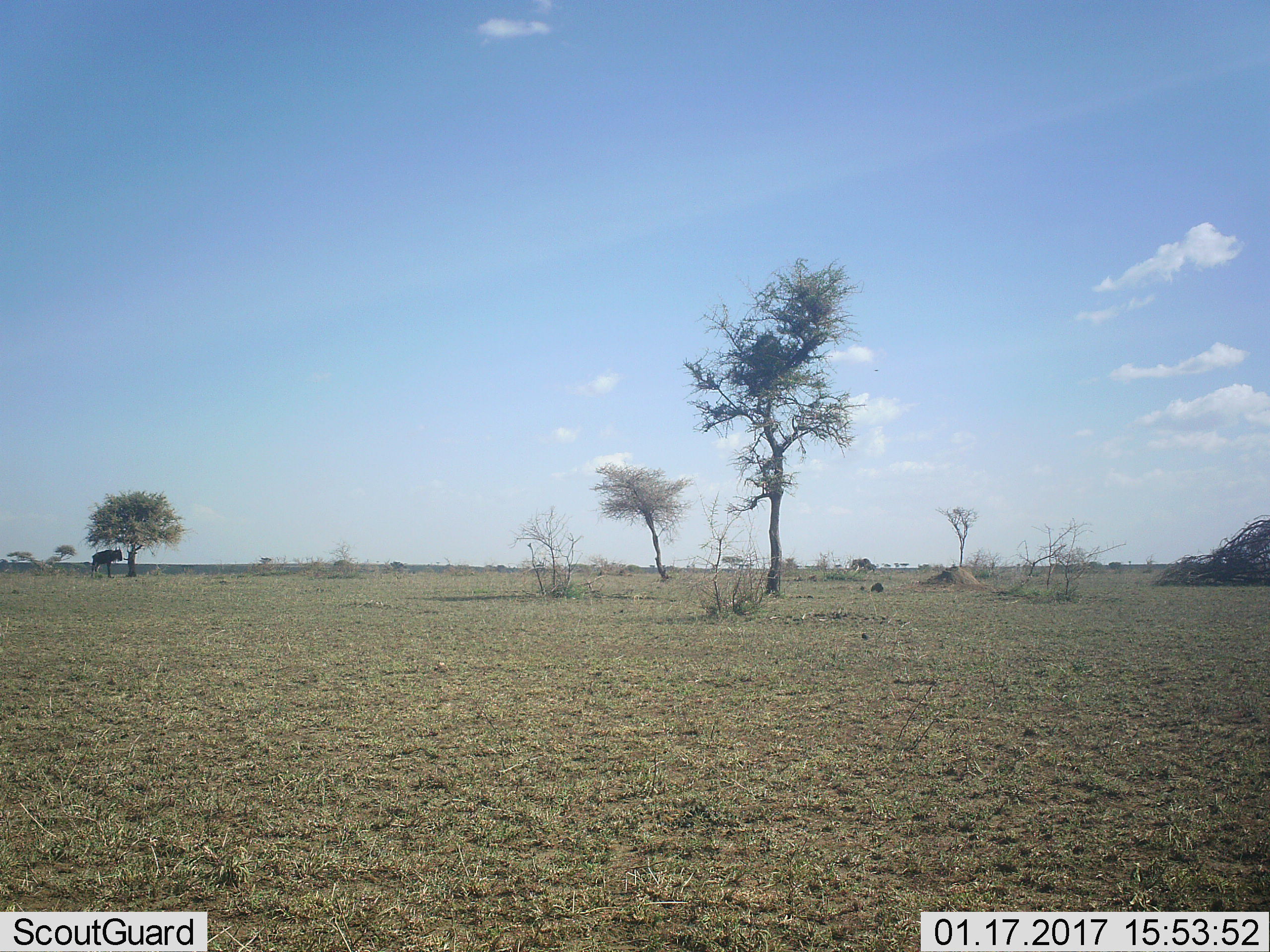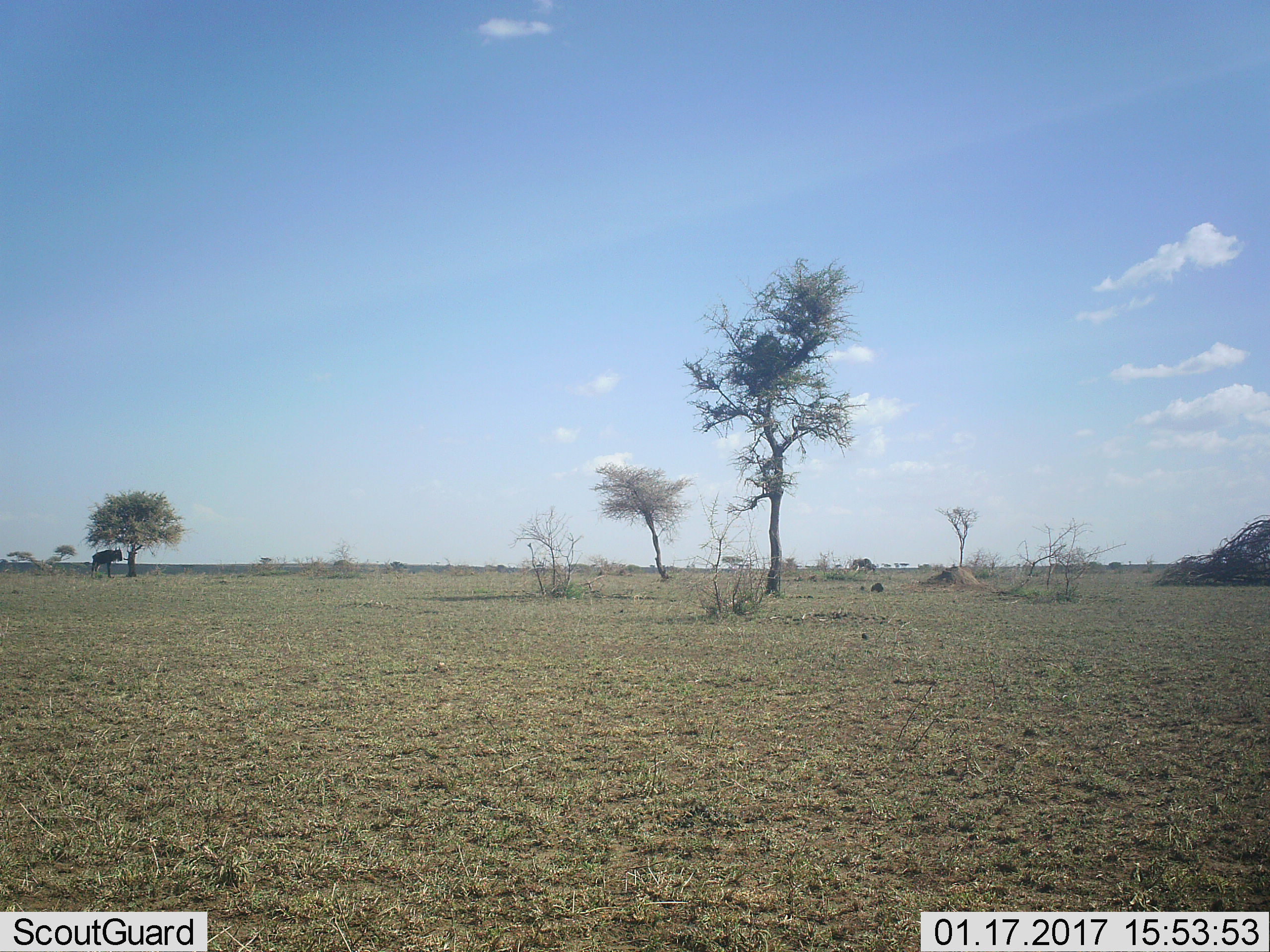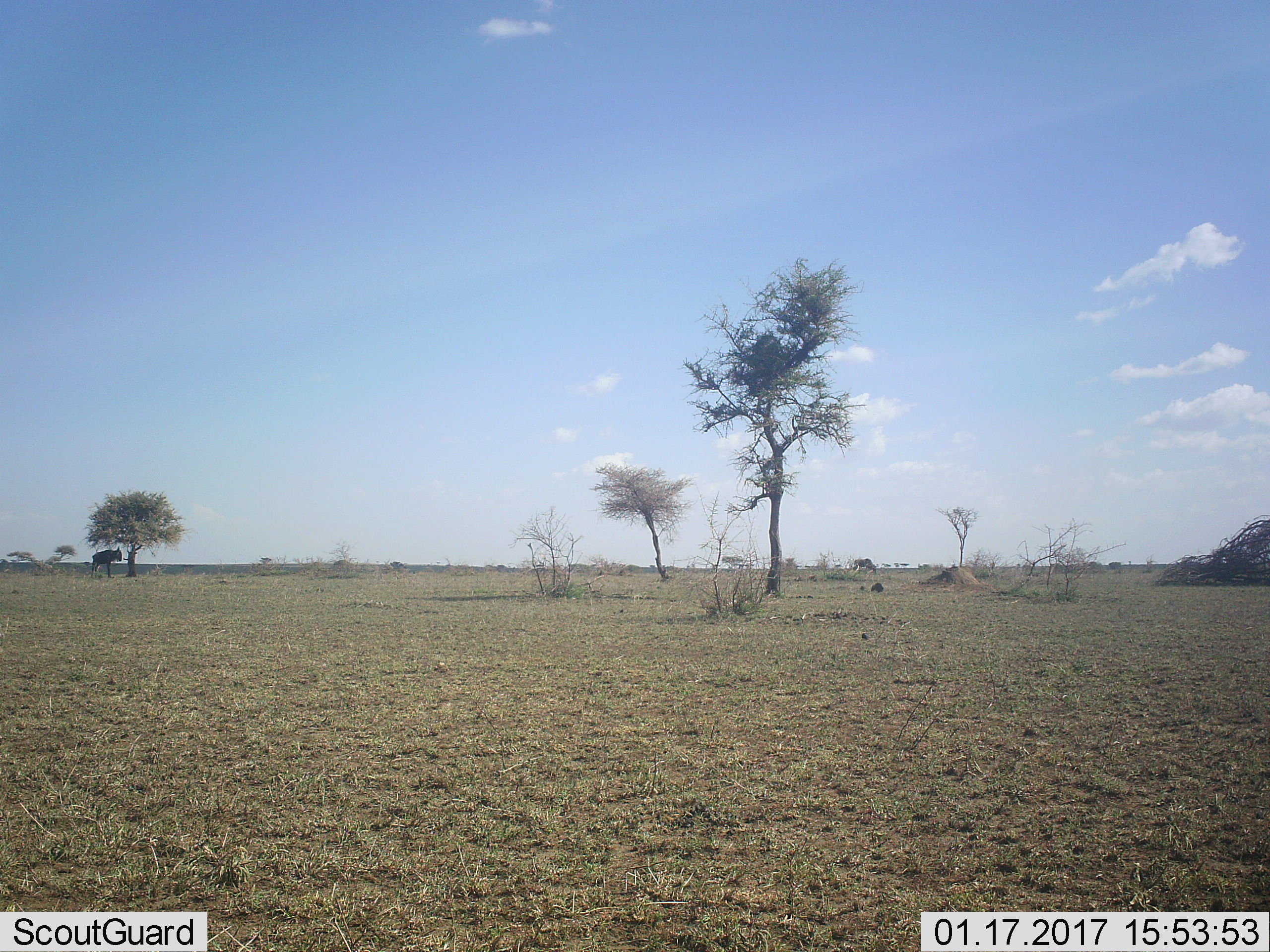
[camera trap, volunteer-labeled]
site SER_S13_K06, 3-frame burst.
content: unidentified animal